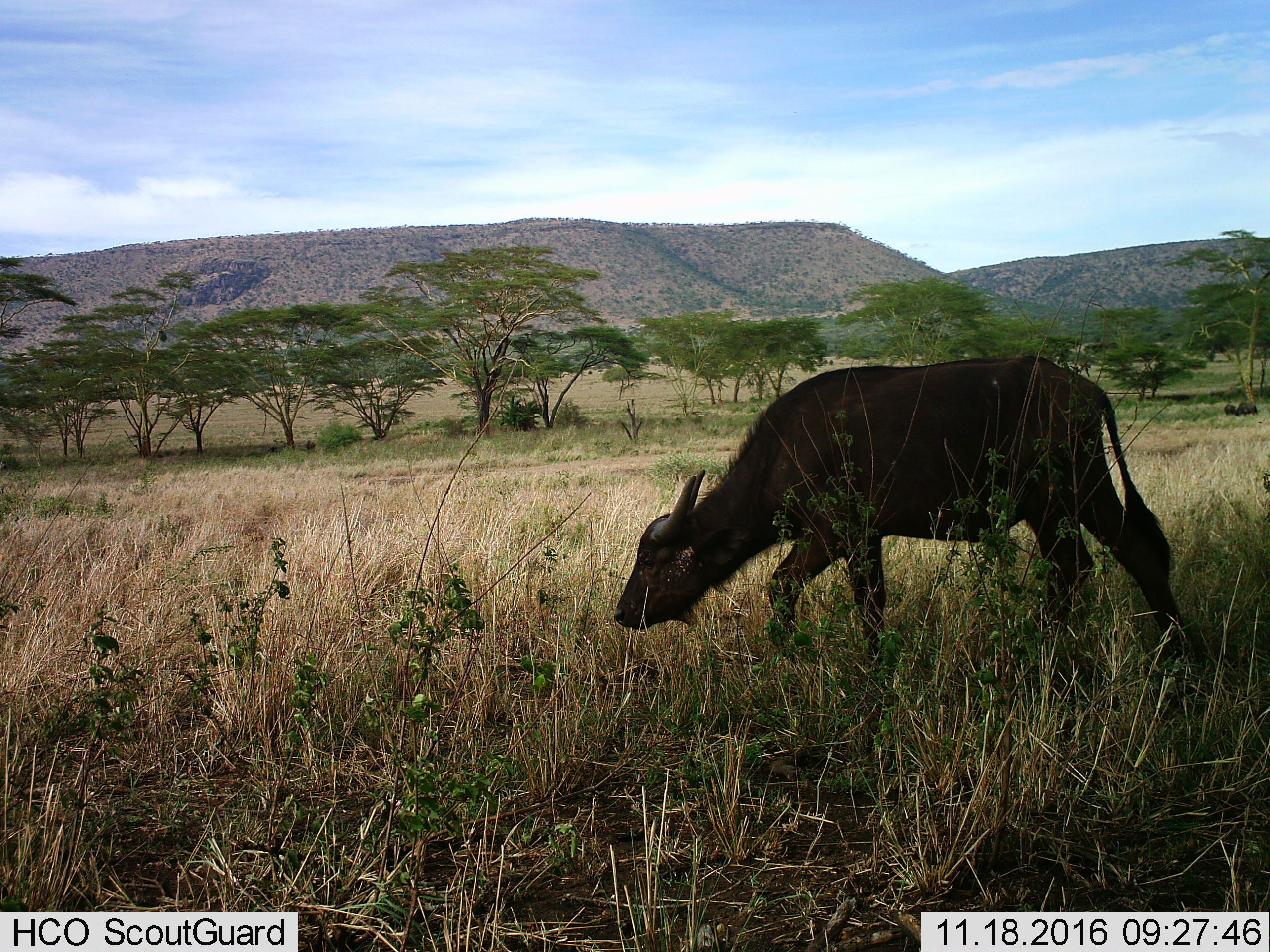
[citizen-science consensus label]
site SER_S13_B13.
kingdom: Animalia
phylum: Chordata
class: Mammalia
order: Artiodactyla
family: Bovidae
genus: Syncerus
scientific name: Syncerus caffer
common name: african buffalo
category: buffalo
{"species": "buffalo (african buffalo) (Syncerus caffer)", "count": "1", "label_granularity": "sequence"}